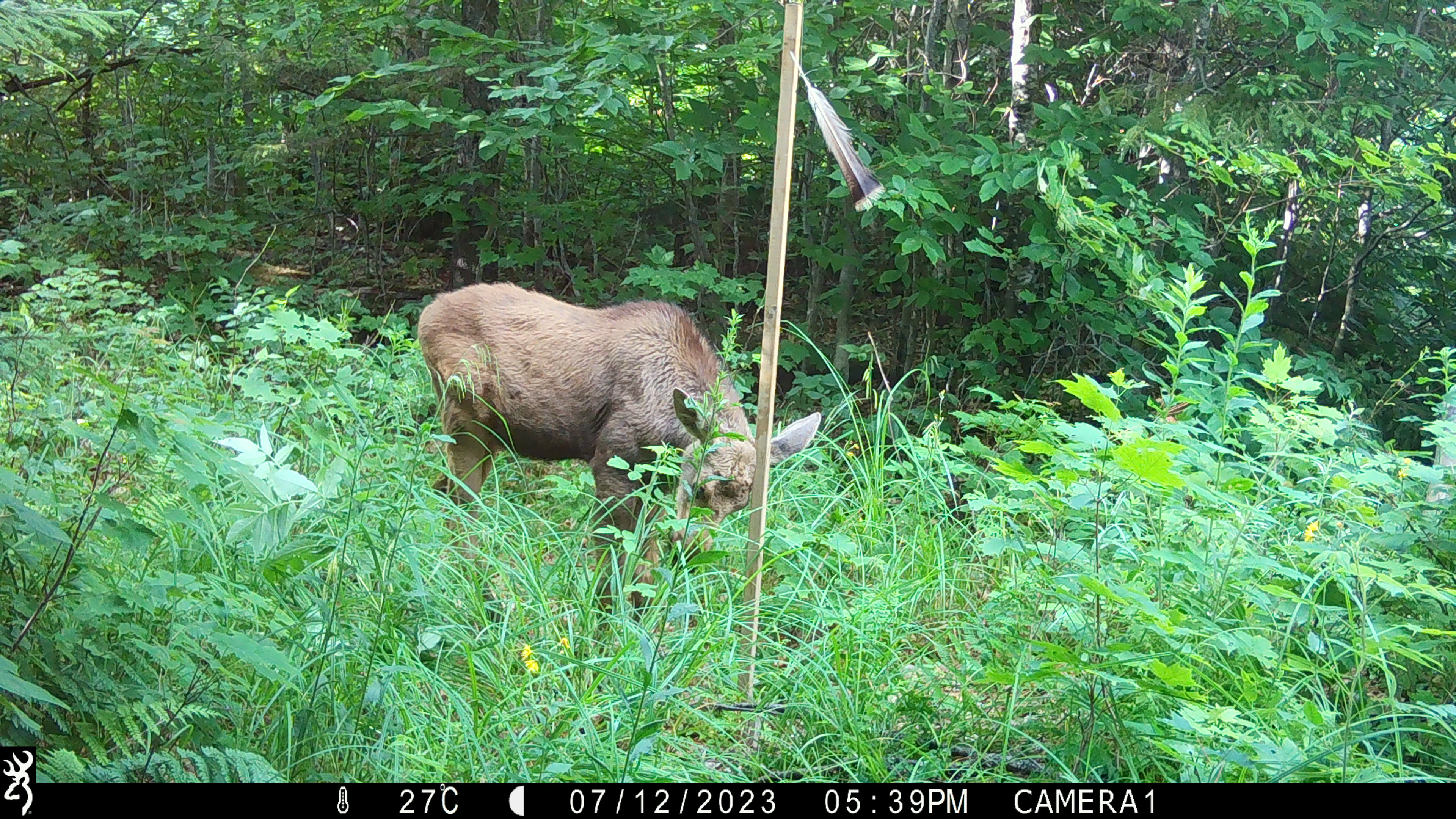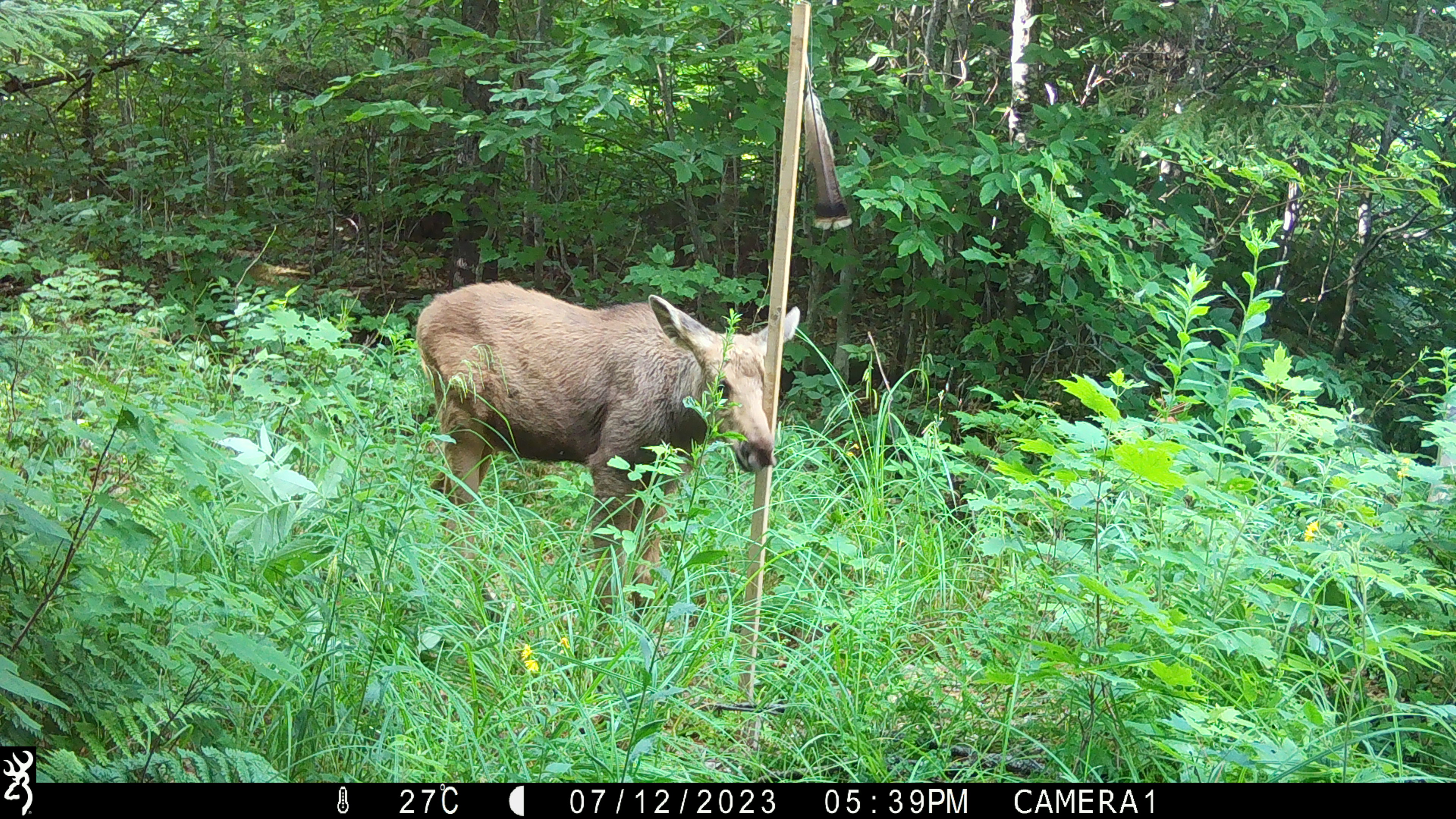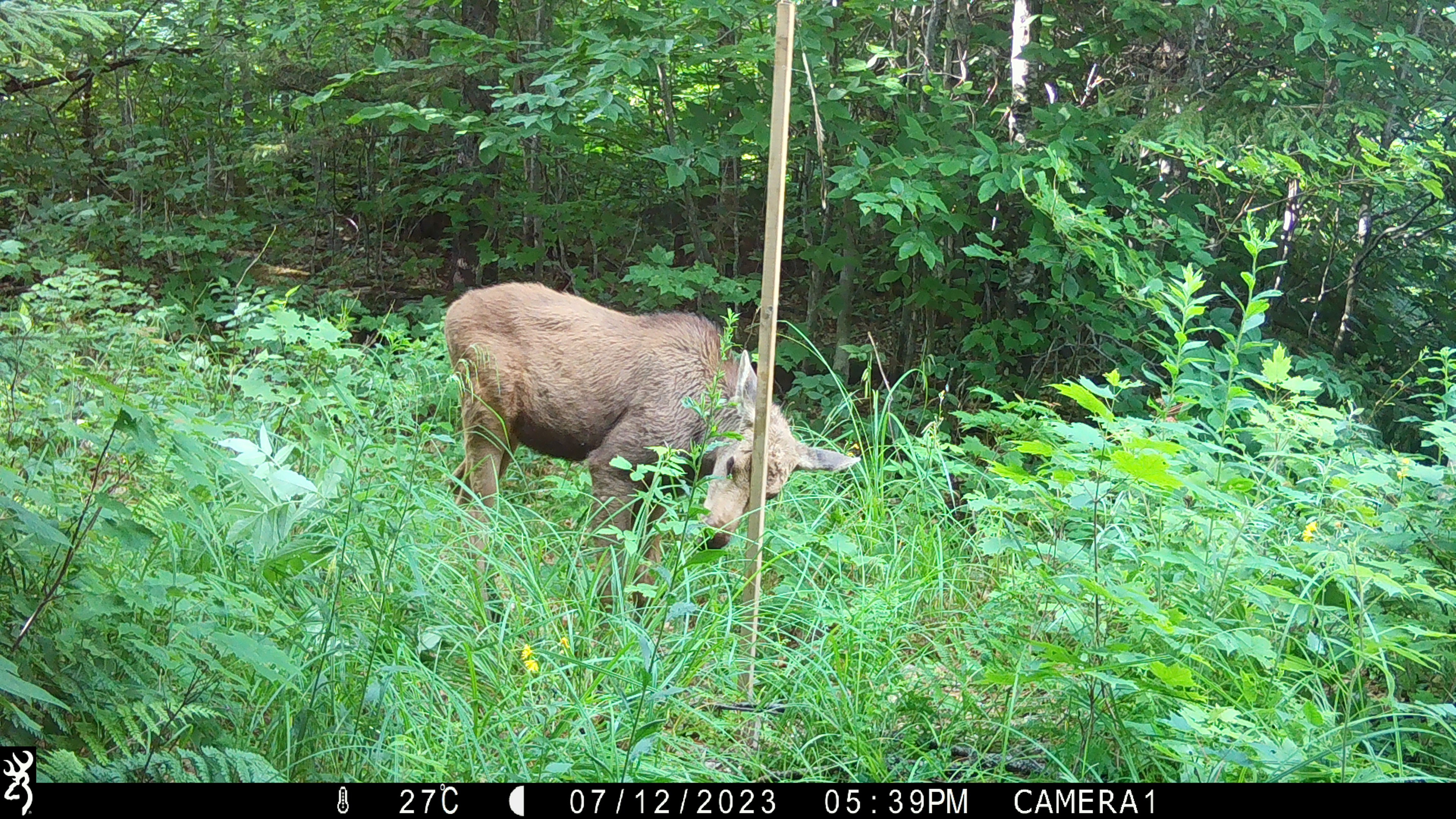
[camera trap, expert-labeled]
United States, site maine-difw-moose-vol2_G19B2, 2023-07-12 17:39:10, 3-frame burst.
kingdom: Animalia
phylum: Chordata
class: Mammalia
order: Artiodactyla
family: Cervidae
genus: Alces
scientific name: Alces alces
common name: moose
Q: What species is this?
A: Moose (Alces alces).